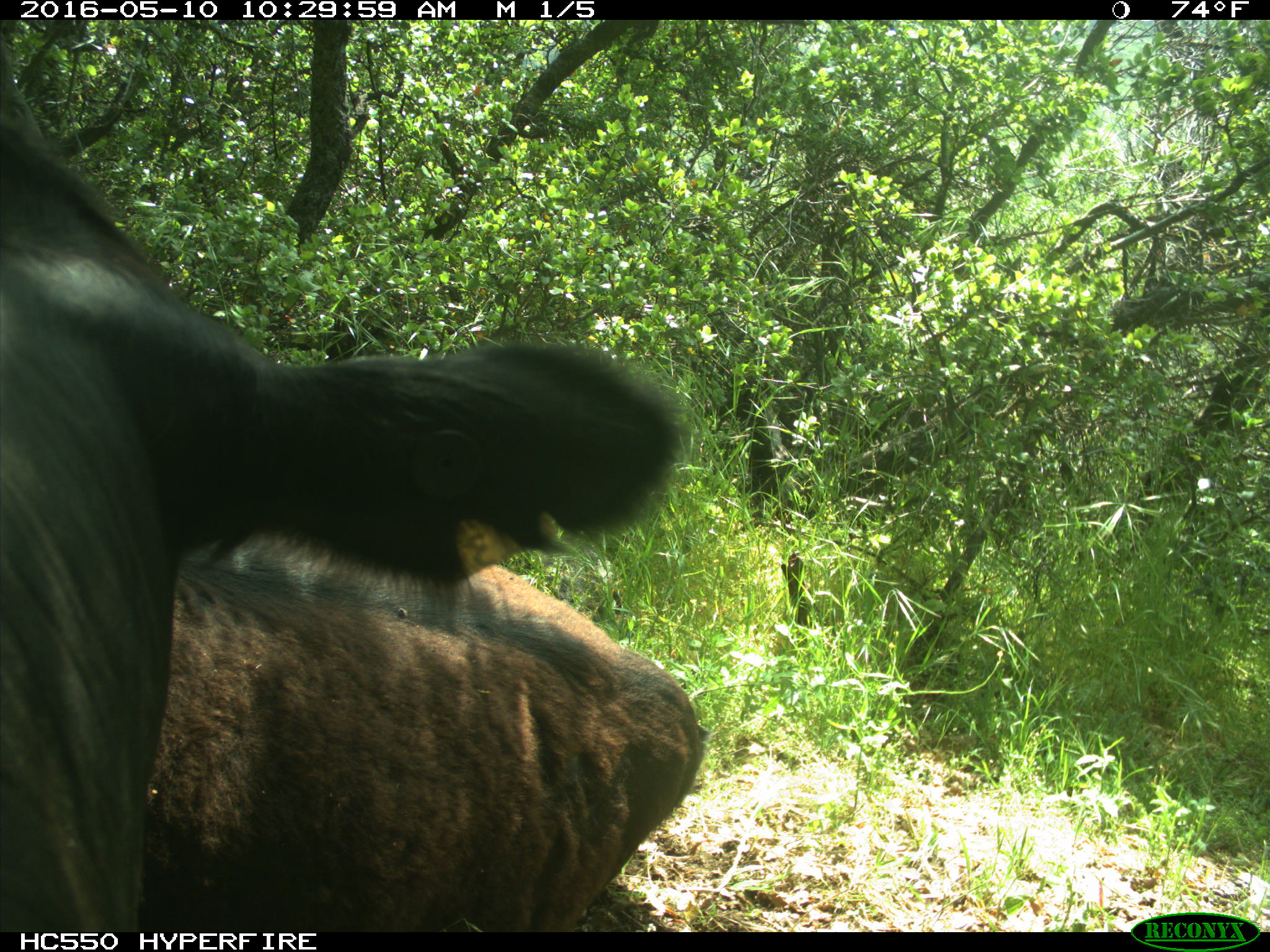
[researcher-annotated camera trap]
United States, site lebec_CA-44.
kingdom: Animalia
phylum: Chordata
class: Mammalia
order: Artiodactyla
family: Bovidae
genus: Bos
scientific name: Bos taurus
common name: domestic cow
Bos taurus (domestic cow).